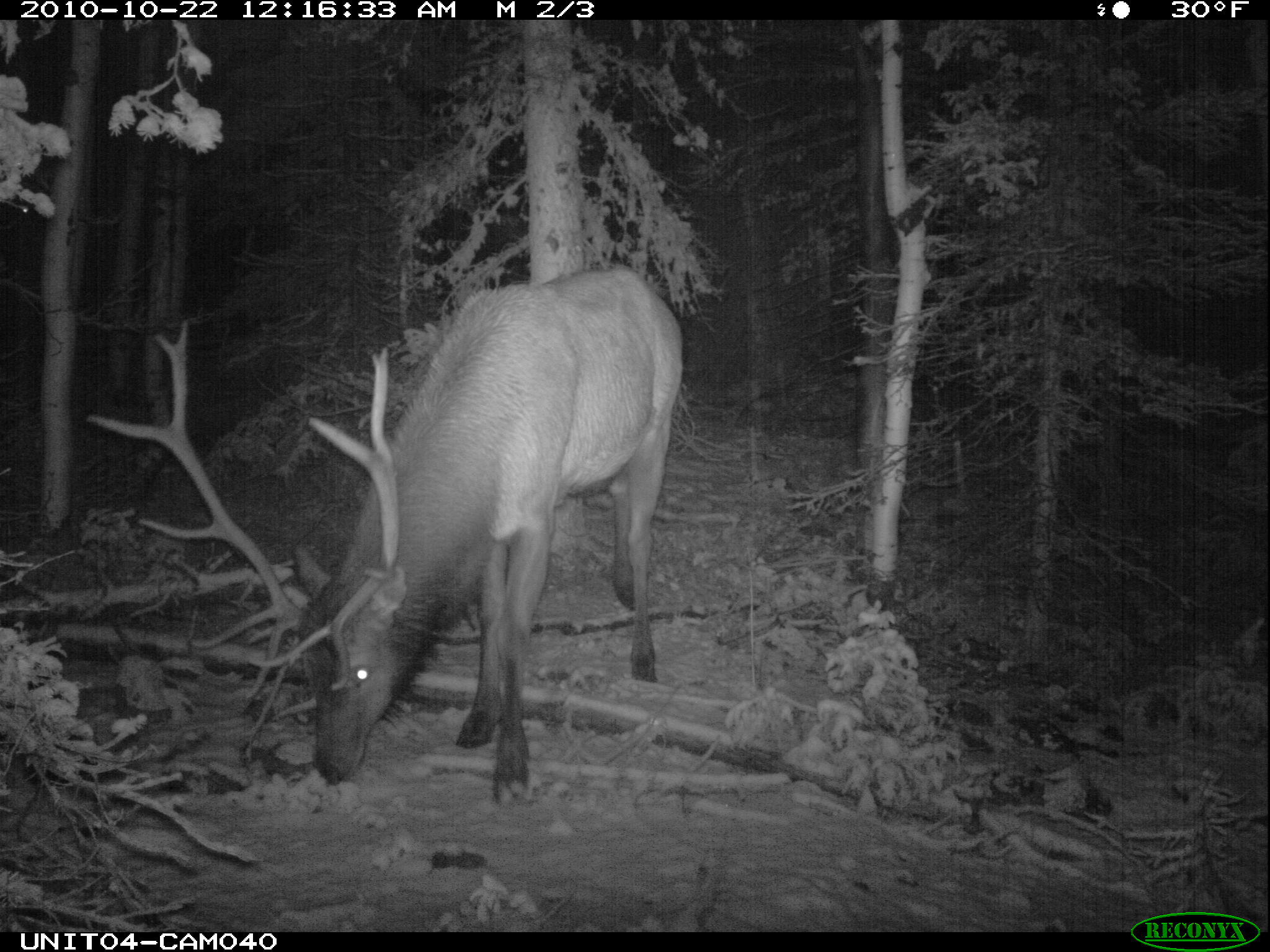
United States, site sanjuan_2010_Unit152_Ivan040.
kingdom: Animalia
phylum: Chordata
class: Mammalia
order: Artiodactyla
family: Cervidae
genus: Cervus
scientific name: Cervus elaphus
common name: red deer